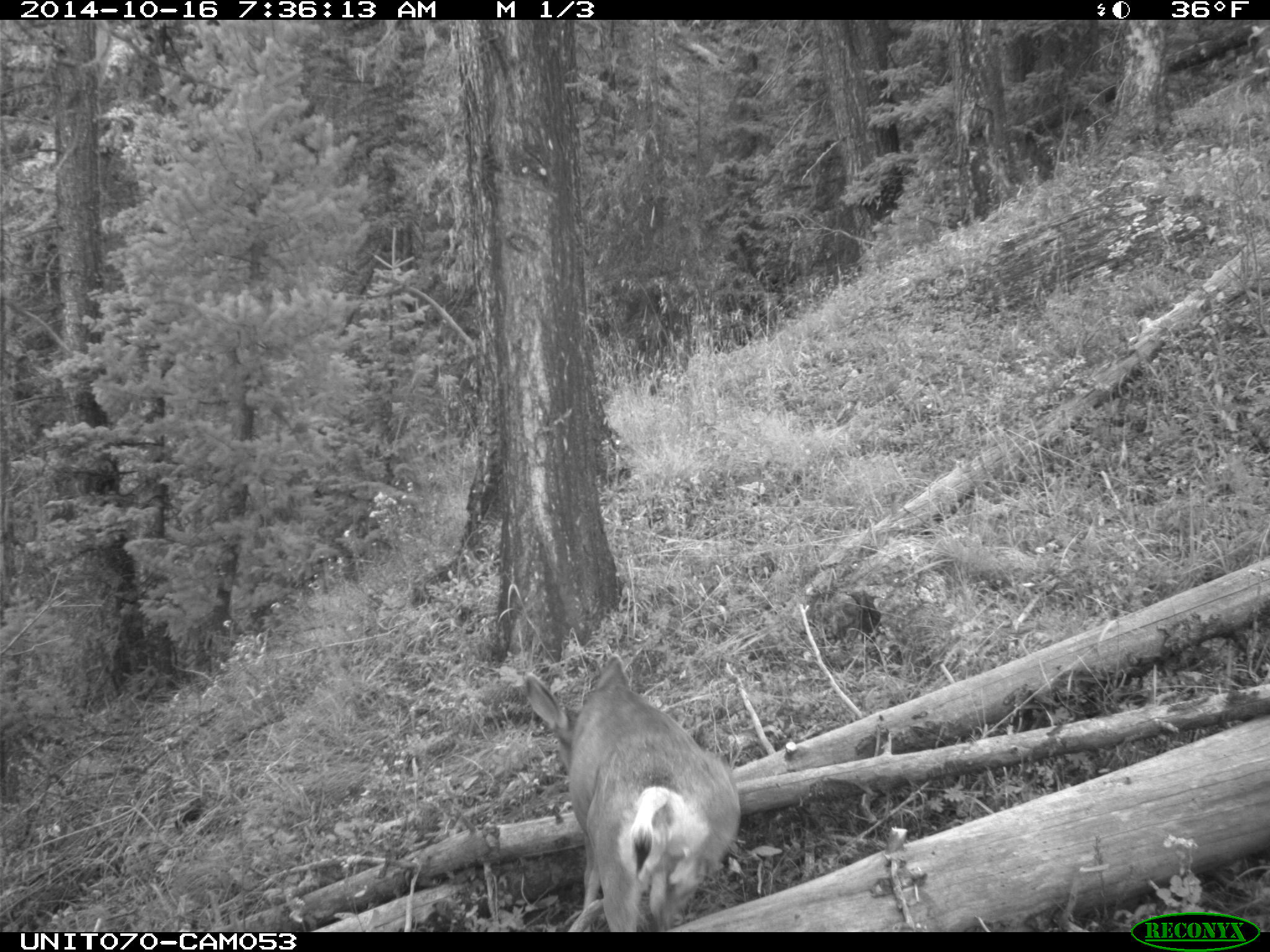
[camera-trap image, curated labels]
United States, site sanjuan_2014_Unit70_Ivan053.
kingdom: Animalia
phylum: Chordata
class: Mammalia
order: Artiodactyla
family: Cervidae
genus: Odocoileus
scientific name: Odocoileus hemionus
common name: mule deer